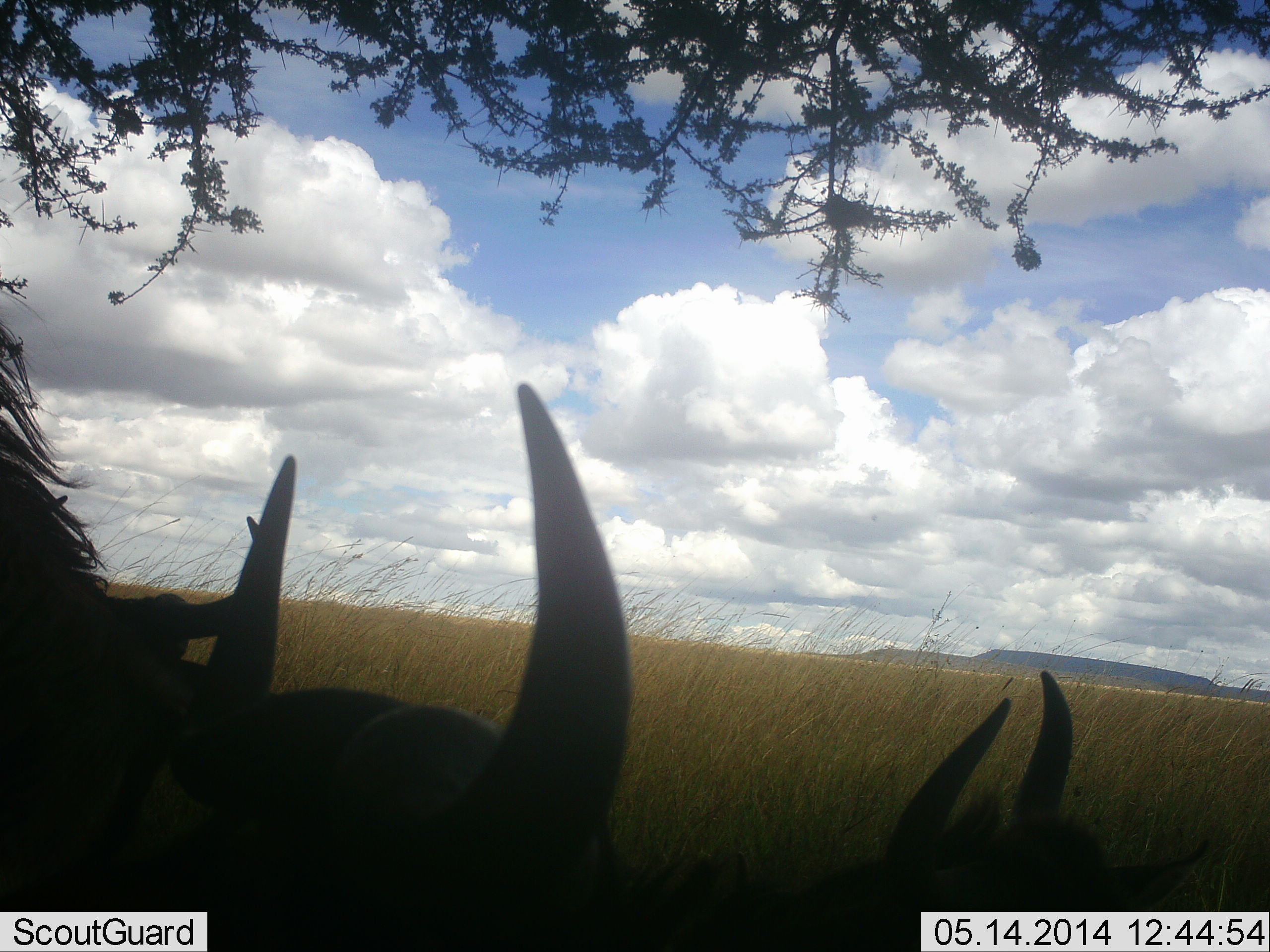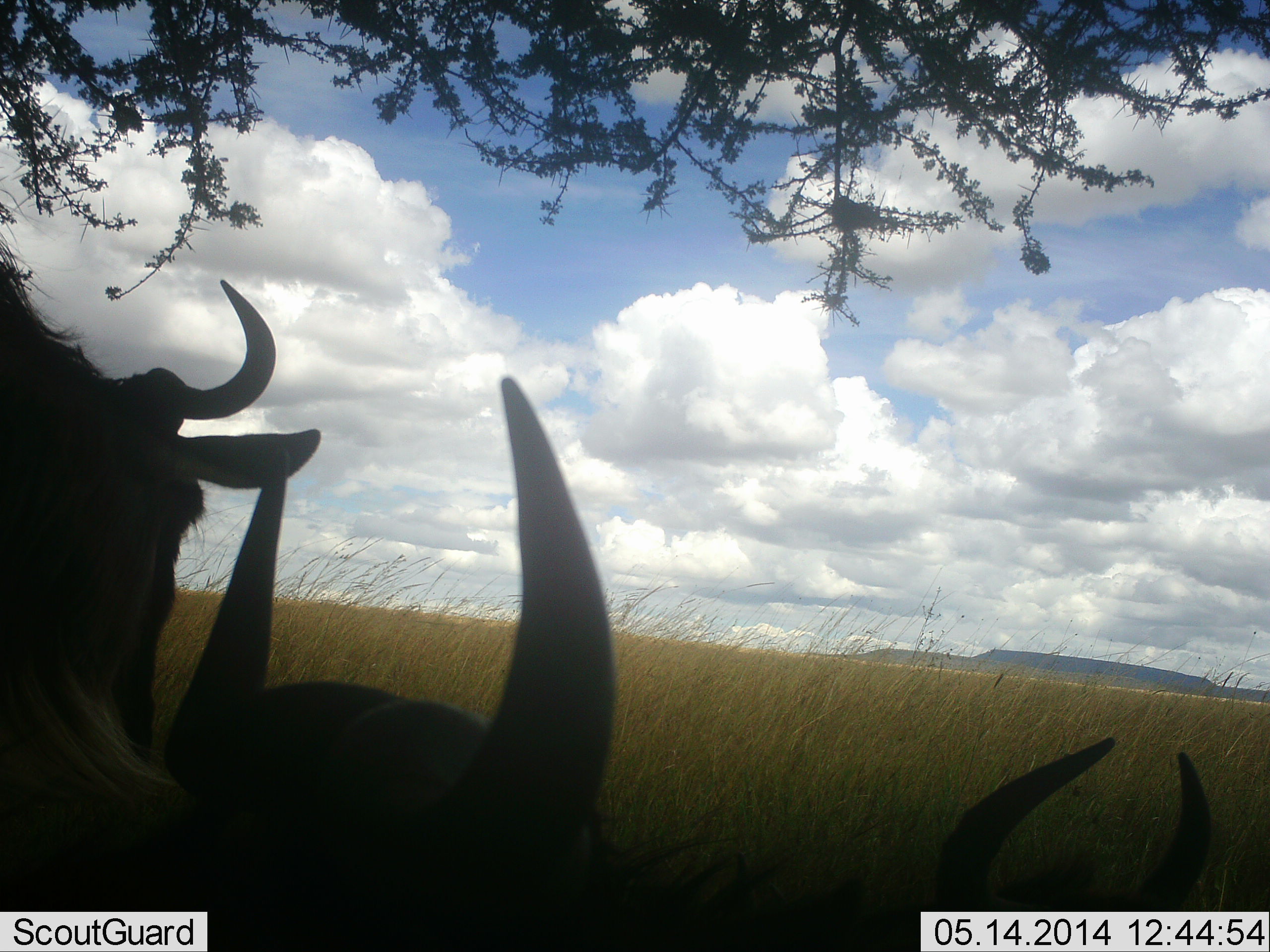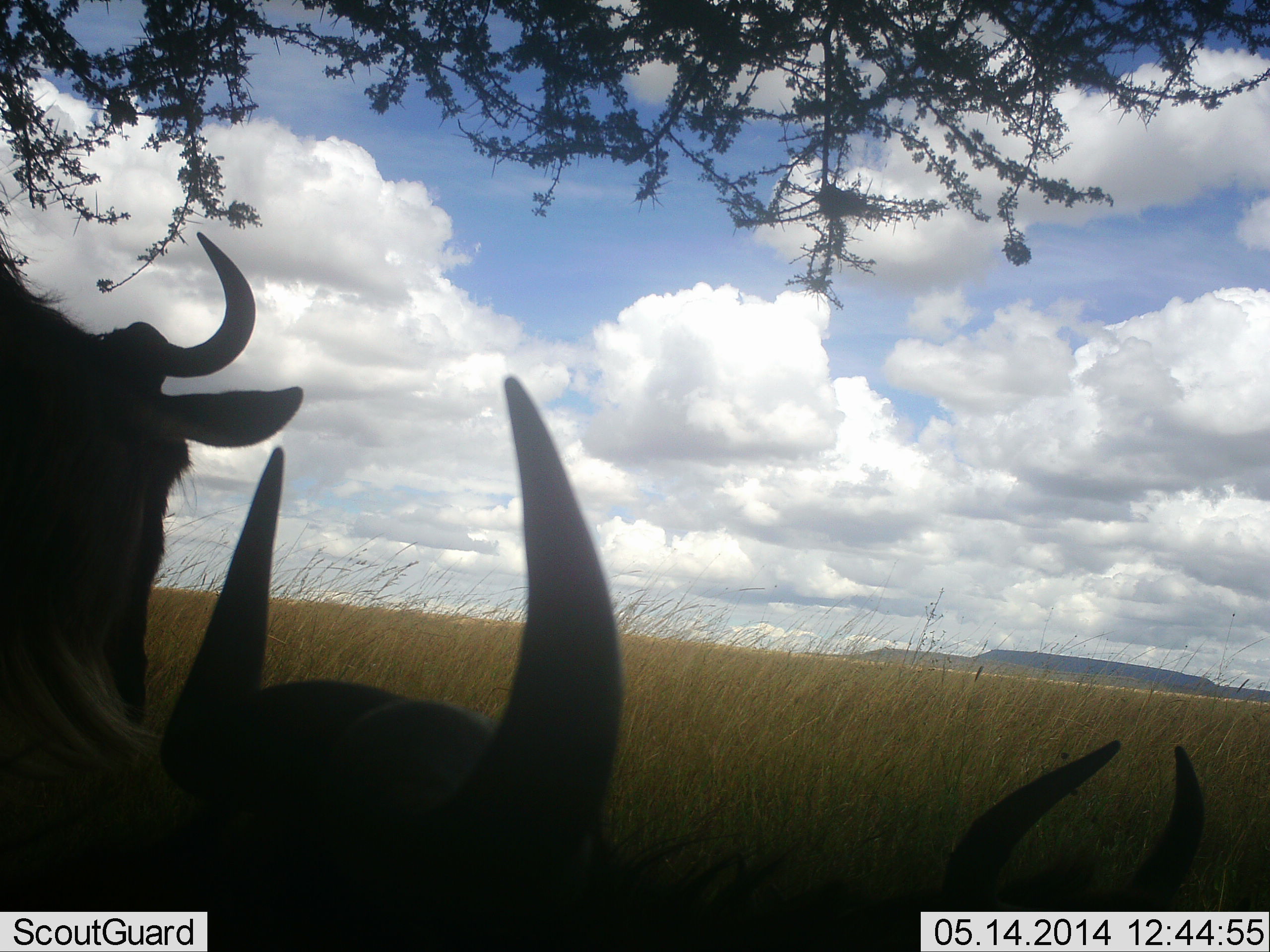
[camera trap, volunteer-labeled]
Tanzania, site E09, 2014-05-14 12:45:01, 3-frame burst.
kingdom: Animalia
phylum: Chordata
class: Mammalia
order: Artiodactyla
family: Bovidae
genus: Connochaetes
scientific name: Connochaetes taurinus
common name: blue wildebeest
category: wildebeest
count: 3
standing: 60%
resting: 70%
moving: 0%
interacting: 0%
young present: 0%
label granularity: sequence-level